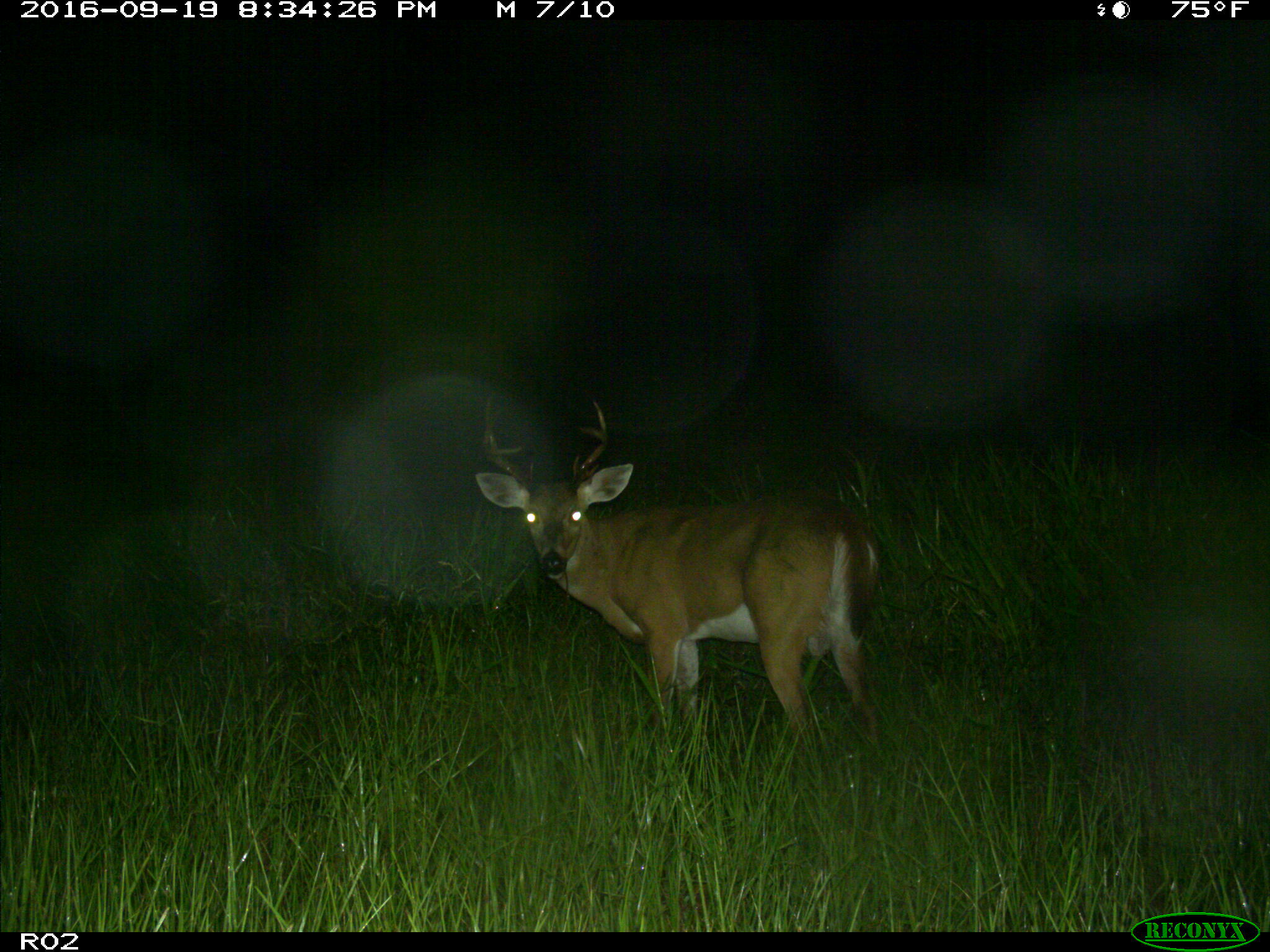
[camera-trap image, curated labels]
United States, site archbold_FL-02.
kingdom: Animalia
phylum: Chordata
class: Mammalia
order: Artiodactyla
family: Cervidae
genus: Odocoileus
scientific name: Odocoileus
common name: deer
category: unidentified deer